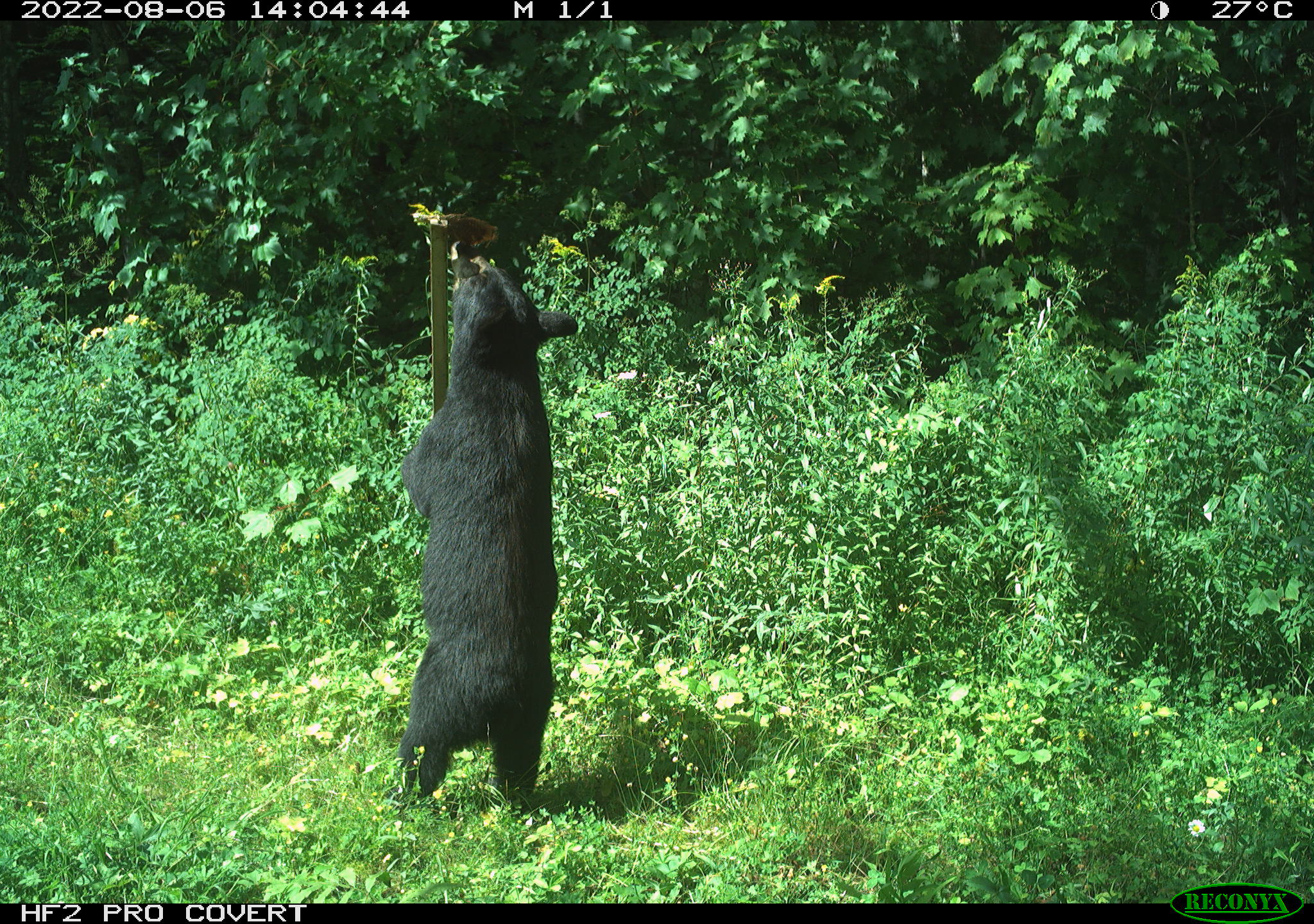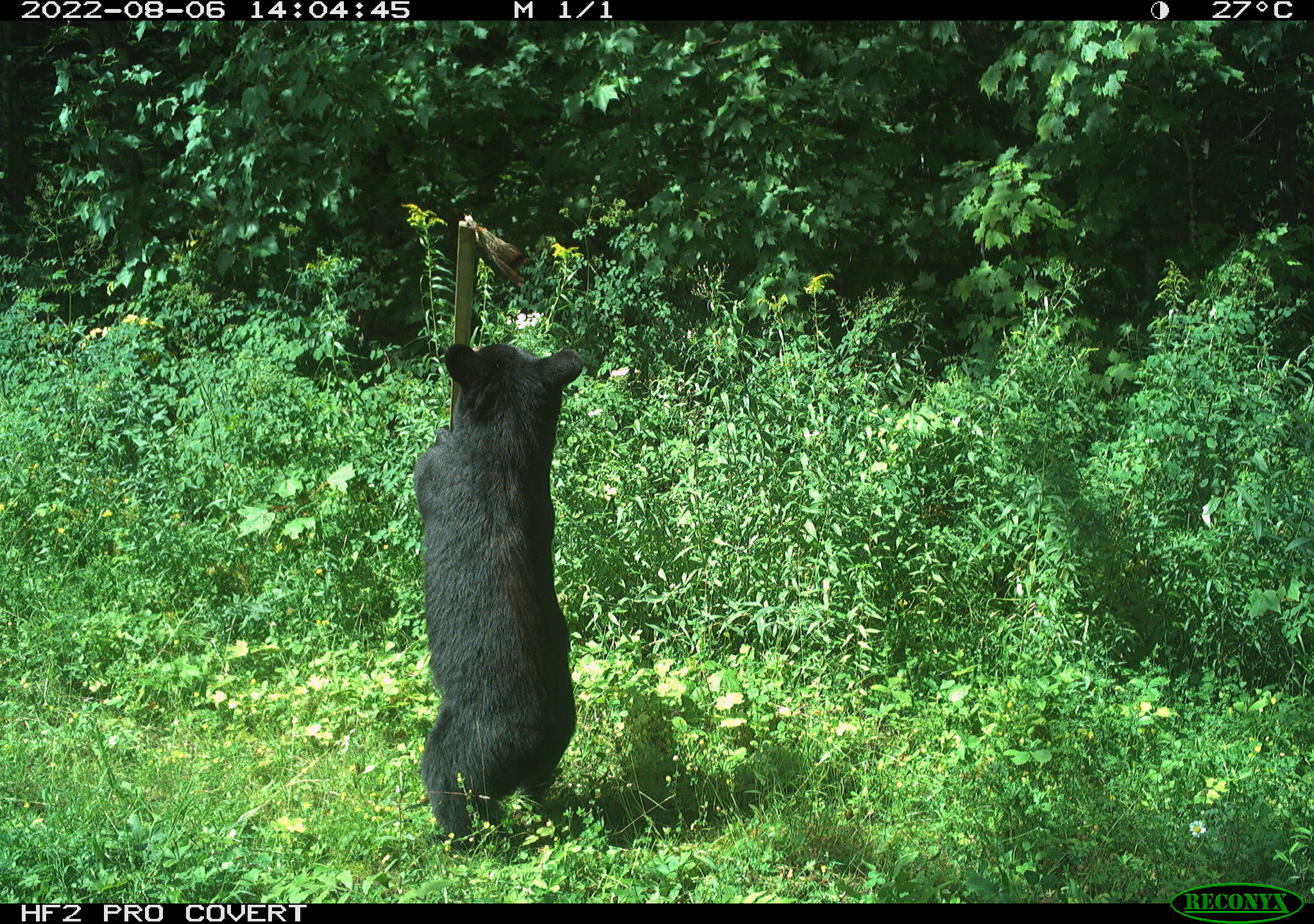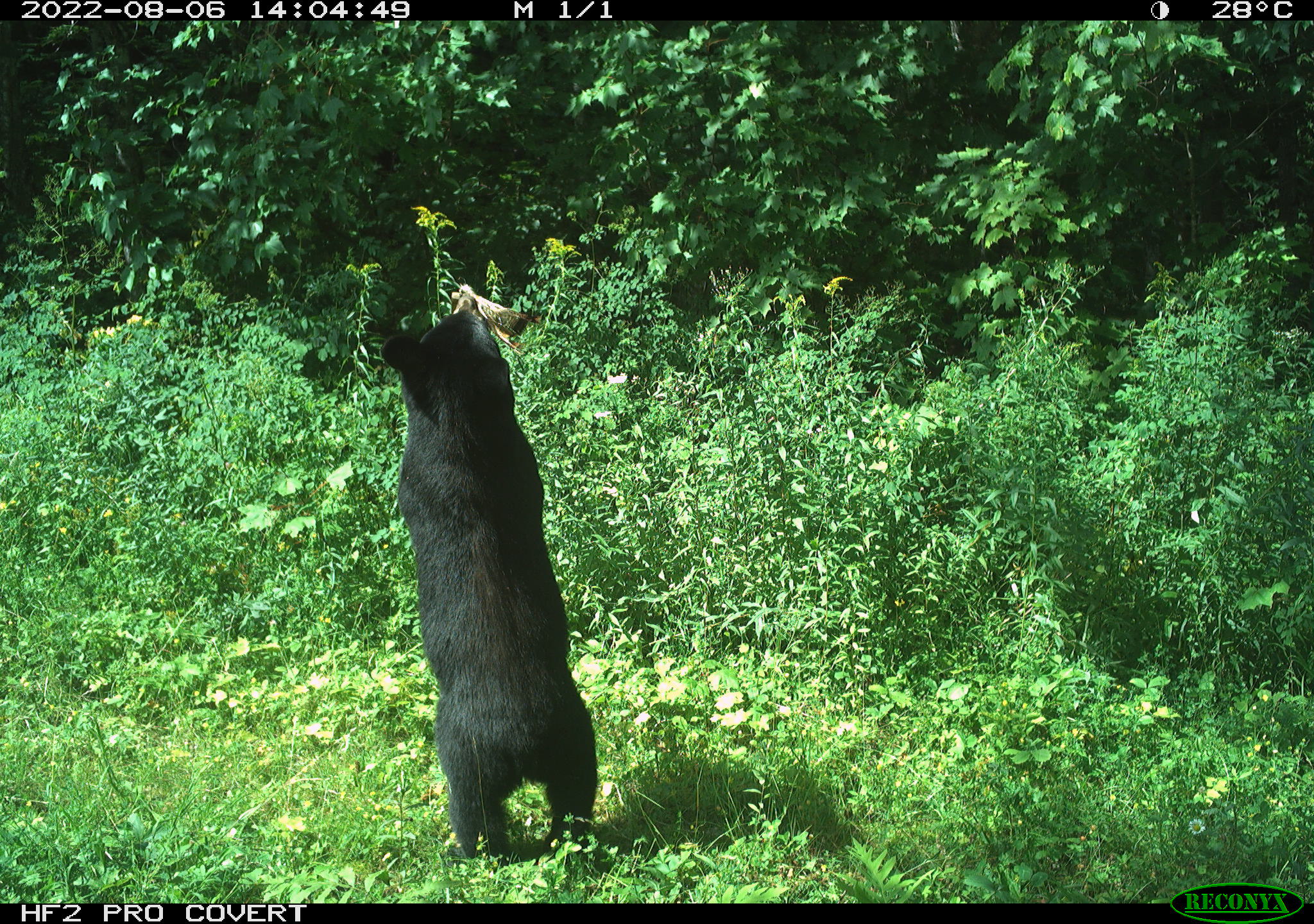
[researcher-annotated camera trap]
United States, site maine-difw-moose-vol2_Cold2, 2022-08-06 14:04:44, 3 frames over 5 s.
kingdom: Animalia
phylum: Chordata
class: Mammalia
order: Carnivora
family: Ursidae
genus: Ursus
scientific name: Ursus americanus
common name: black bear